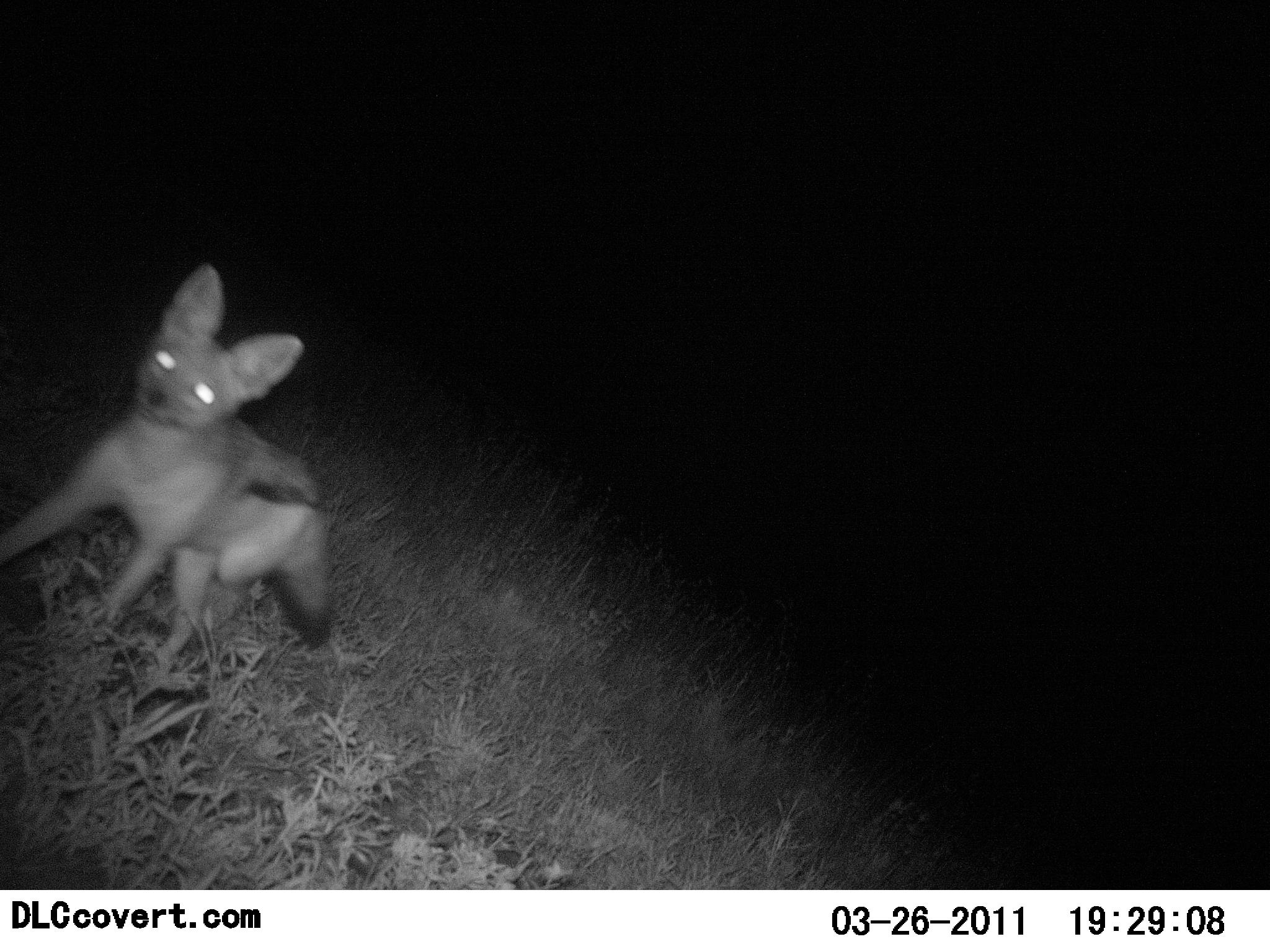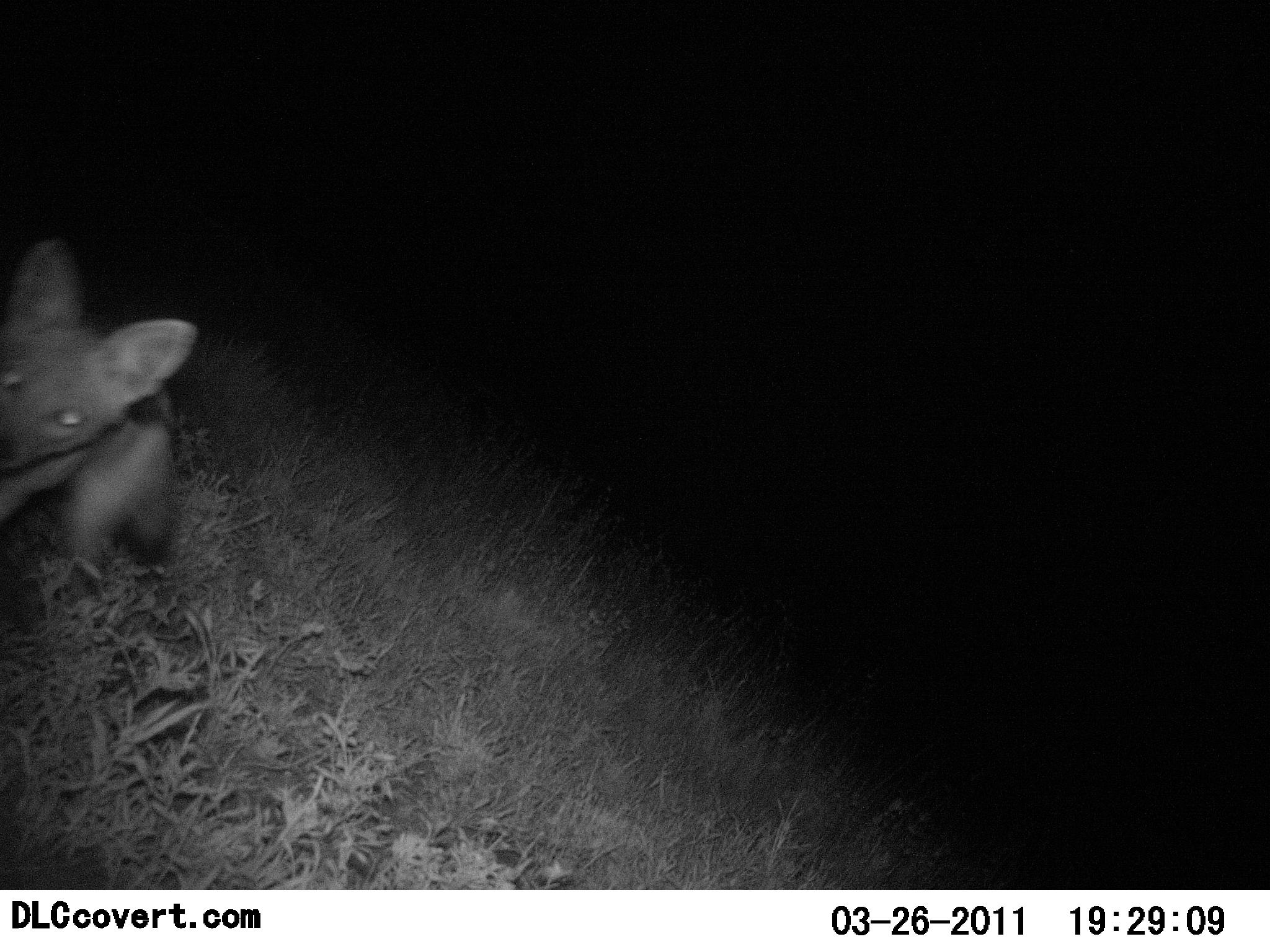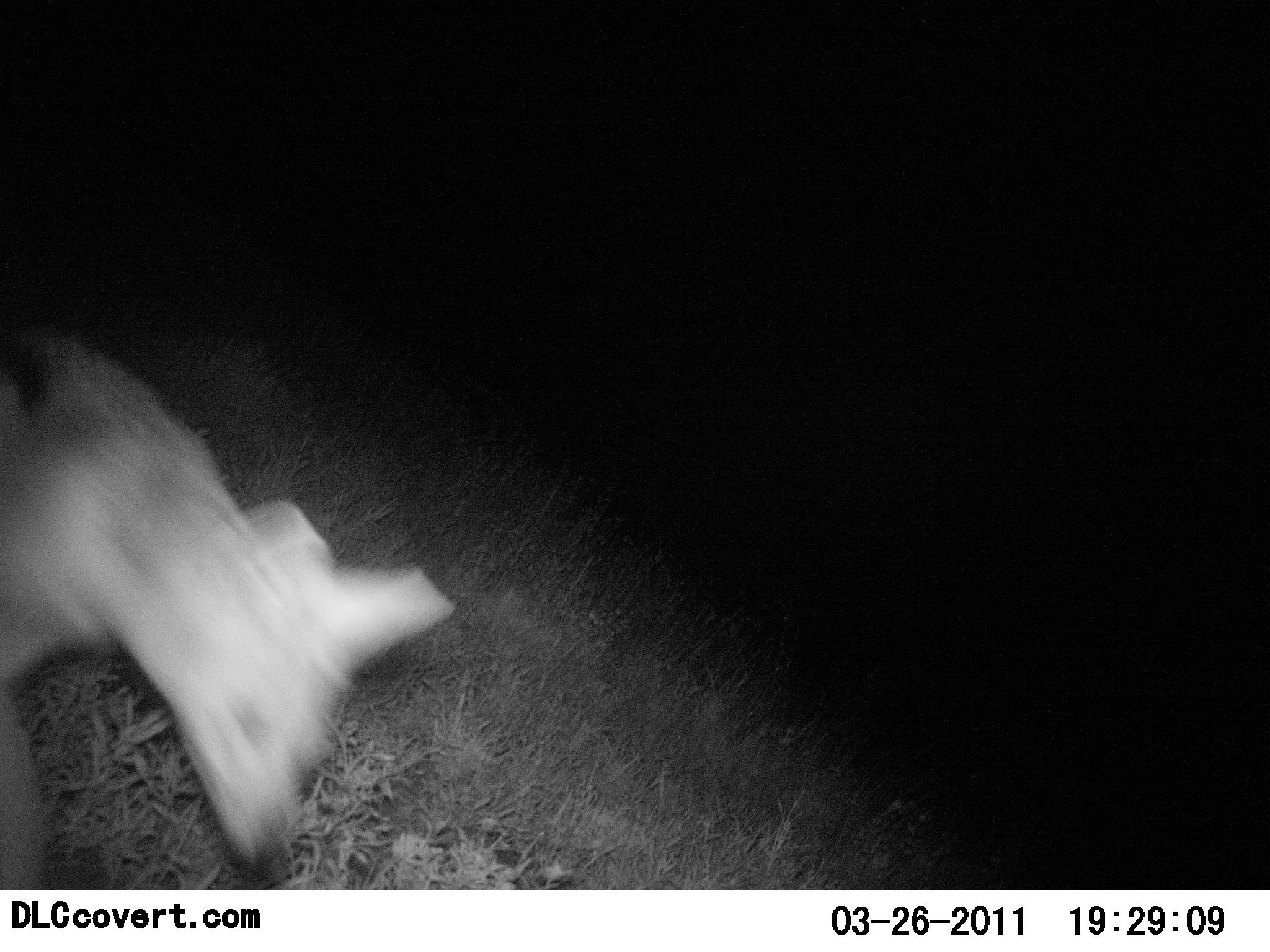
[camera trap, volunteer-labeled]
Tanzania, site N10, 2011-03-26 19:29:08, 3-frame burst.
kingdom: Animalia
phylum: Chordata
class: Mammalia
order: Carnivora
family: Canidae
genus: Otocyon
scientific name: Otocyon megalotis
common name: bat-eared fox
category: batearedfox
Batearedfox (bat-eared fox) (Otocyon megalotis), count 1. Behavior (volunteer vote fractions): standing 30%, resting 0%, moving 80%, interacting 0%. Young present (vote fraction): 0%. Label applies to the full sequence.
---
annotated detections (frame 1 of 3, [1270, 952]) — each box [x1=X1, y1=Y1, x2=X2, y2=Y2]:
animal: [x1=0, y1=263, x2=340, y2=681]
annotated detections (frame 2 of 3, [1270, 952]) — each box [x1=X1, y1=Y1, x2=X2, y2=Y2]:
animal: [x1=0, y1=238, x2=198, y2=605]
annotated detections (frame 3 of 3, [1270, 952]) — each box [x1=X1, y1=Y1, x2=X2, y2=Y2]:
animal: [x1=0, y1=321, x2=456, y2=890]